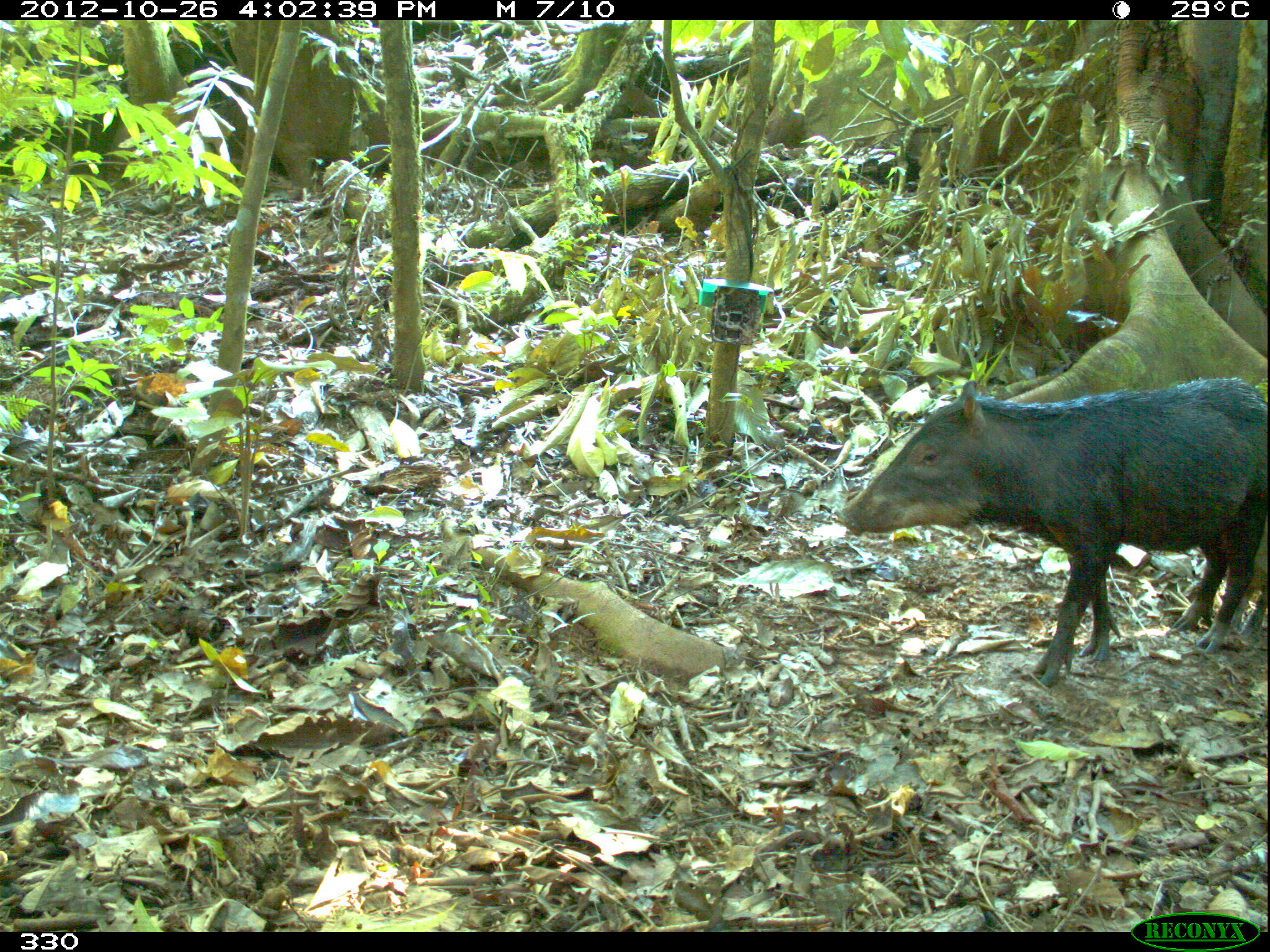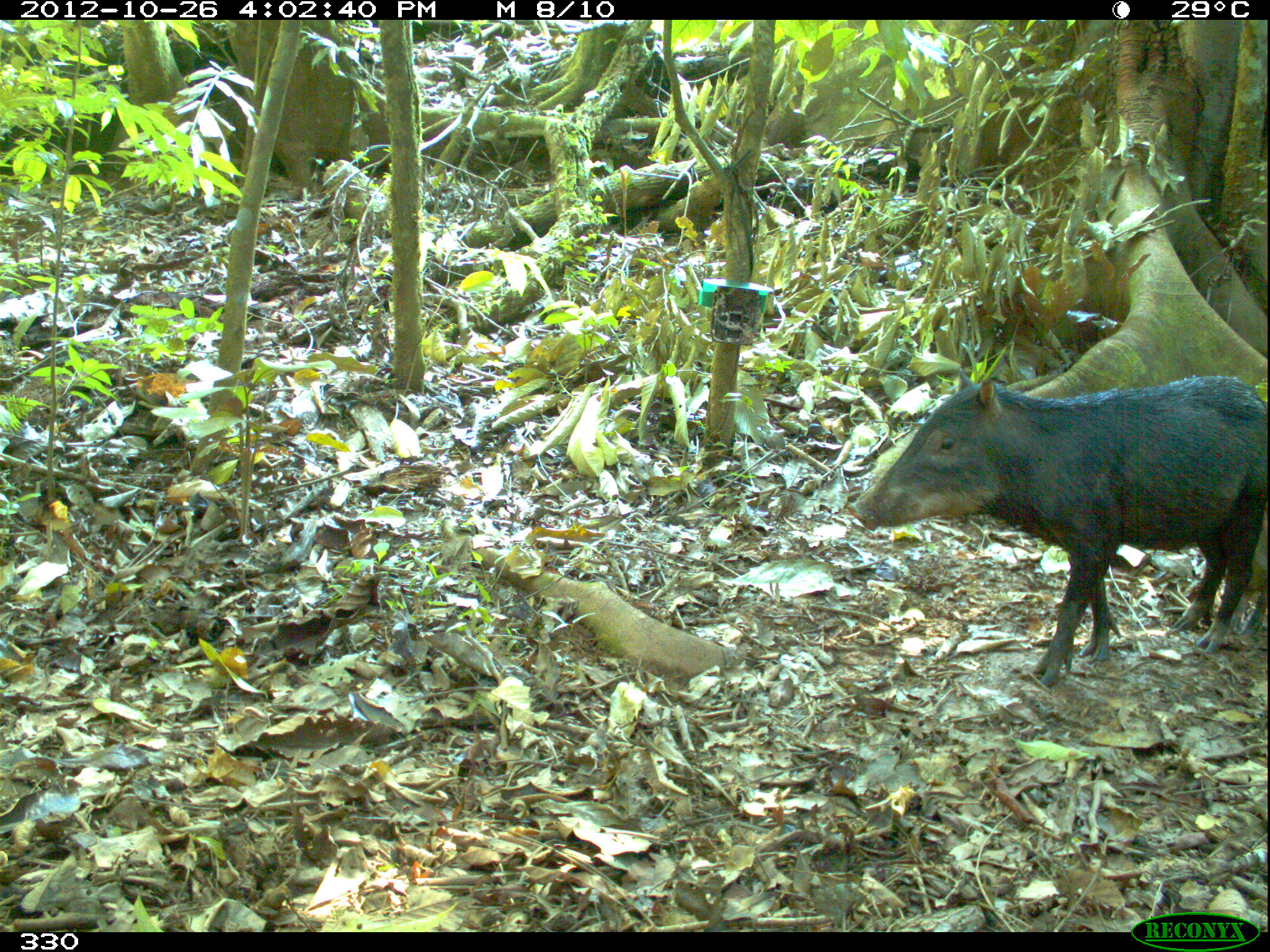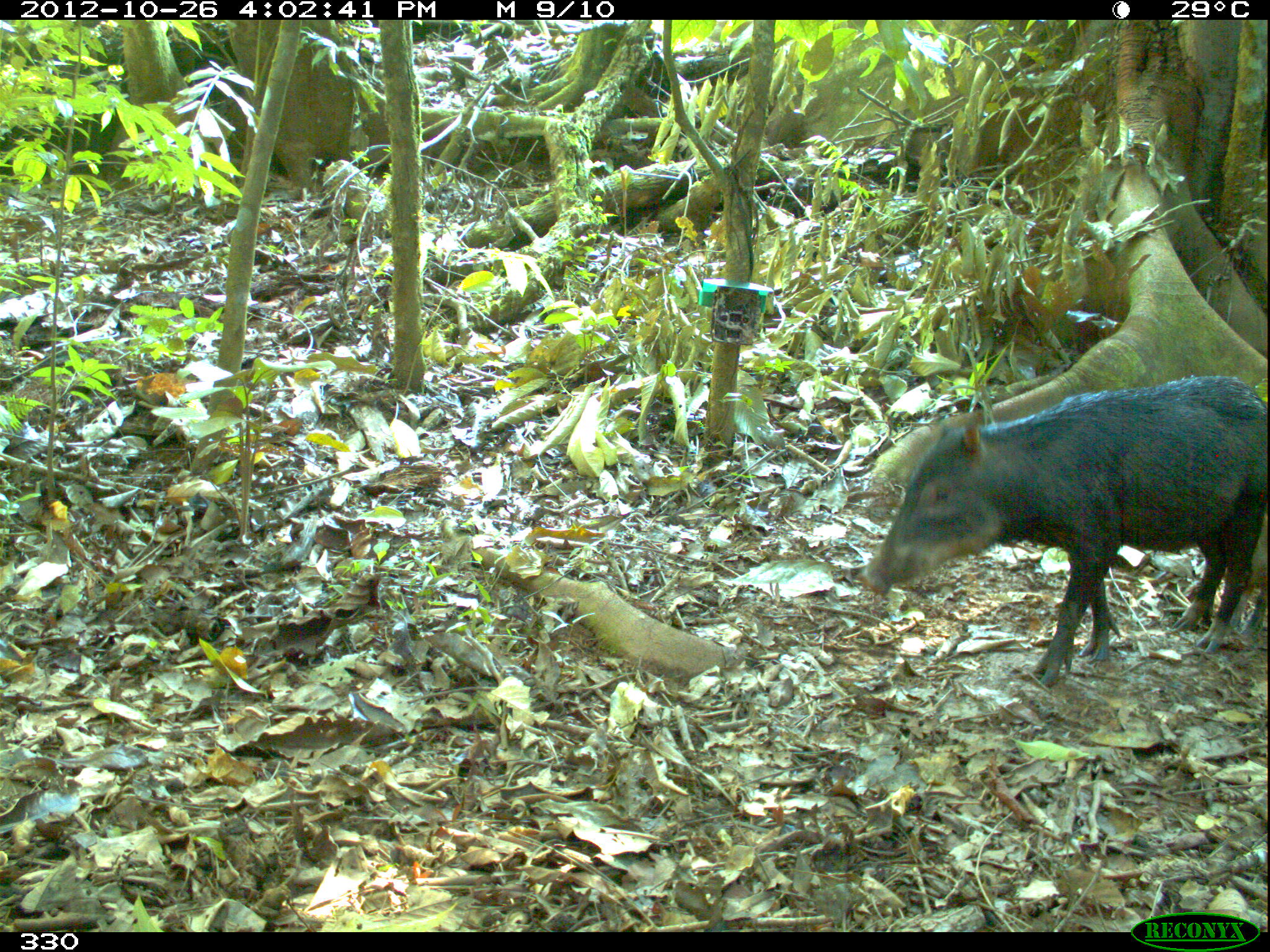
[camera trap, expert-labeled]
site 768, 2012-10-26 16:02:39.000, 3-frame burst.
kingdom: Animalia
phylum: Chordata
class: Mammalia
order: Artiodactyla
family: Tayassuidae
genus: Tayassu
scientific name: Tayassu pecari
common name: white-lipped peccary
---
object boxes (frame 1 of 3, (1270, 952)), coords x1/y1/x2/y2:
tayassu pecari: 838/374/1270/684; 1231/512/1266/639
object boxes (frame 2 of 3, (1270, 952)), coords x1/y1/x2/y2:
tayassu pecari: 852/367/1267/685; 1231/503/1270/648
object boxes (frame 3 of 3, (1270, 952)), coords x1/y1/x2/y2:
tayassu pecari: 862/373/1270/682; 1228/495/1270/647